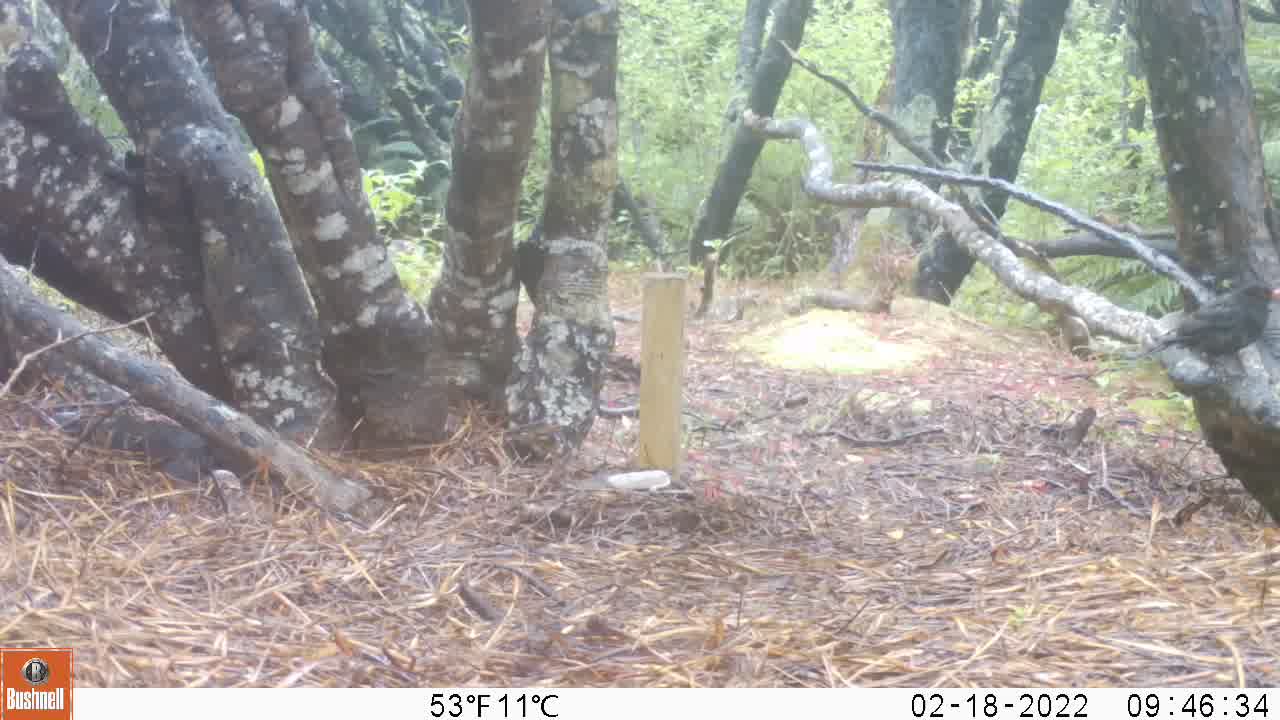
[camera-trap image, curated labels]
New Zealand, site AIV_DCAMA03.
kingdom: Animalia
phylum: Chordata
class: Aves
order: Passeriformes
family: Turdidae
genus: Turdus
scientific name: Turdus merula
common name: eurasian blackbird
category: blackbird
Blackbird (eurasian blackbird) (Turdus merula).